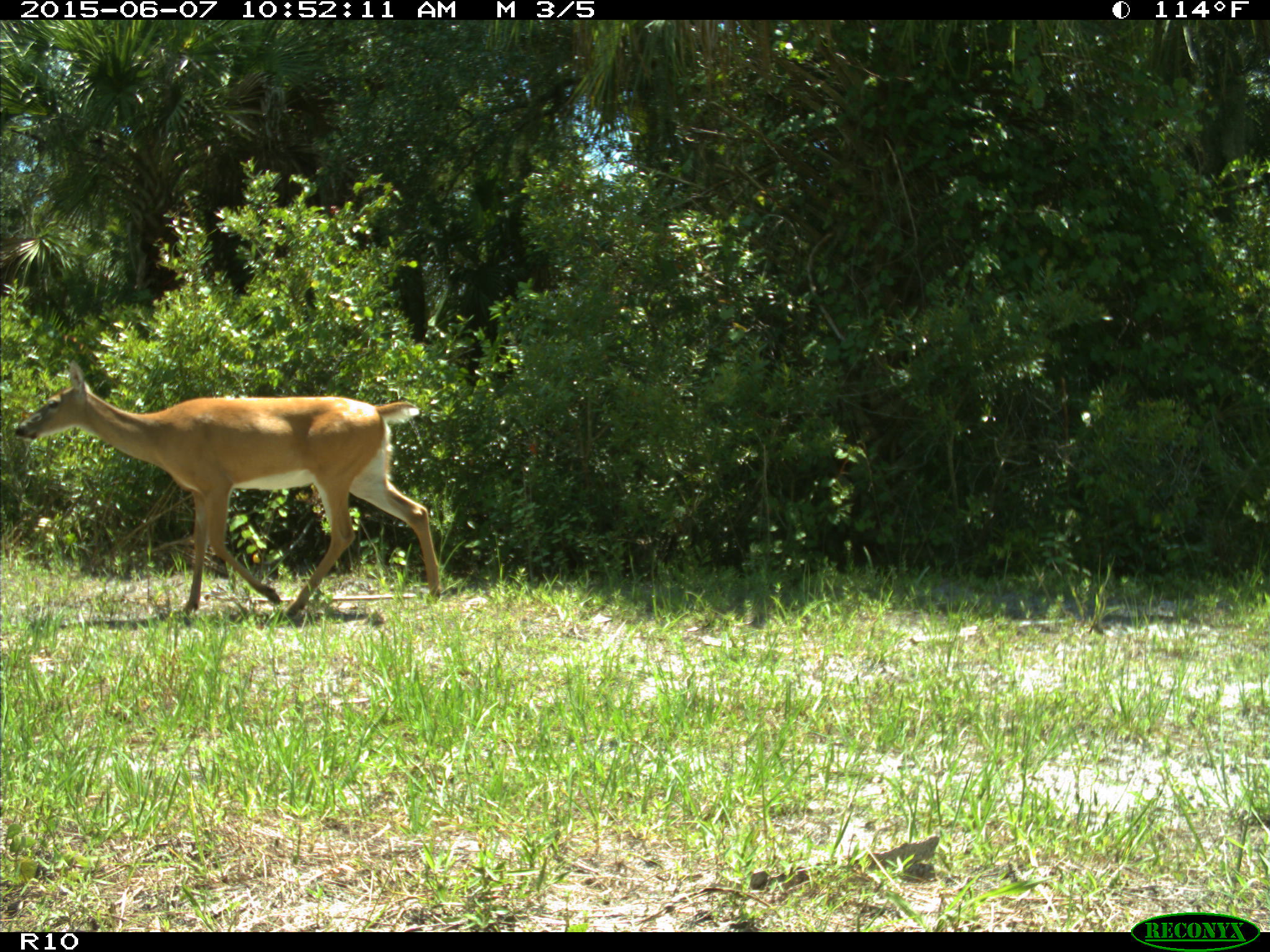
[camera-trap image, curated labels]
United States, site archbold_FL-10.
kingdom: Animalia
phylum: Chordata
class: Mammalia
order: Artiodactyla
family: Cervidae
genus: Odocoileus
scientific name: Odocoileus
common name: deer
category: unidentified deer